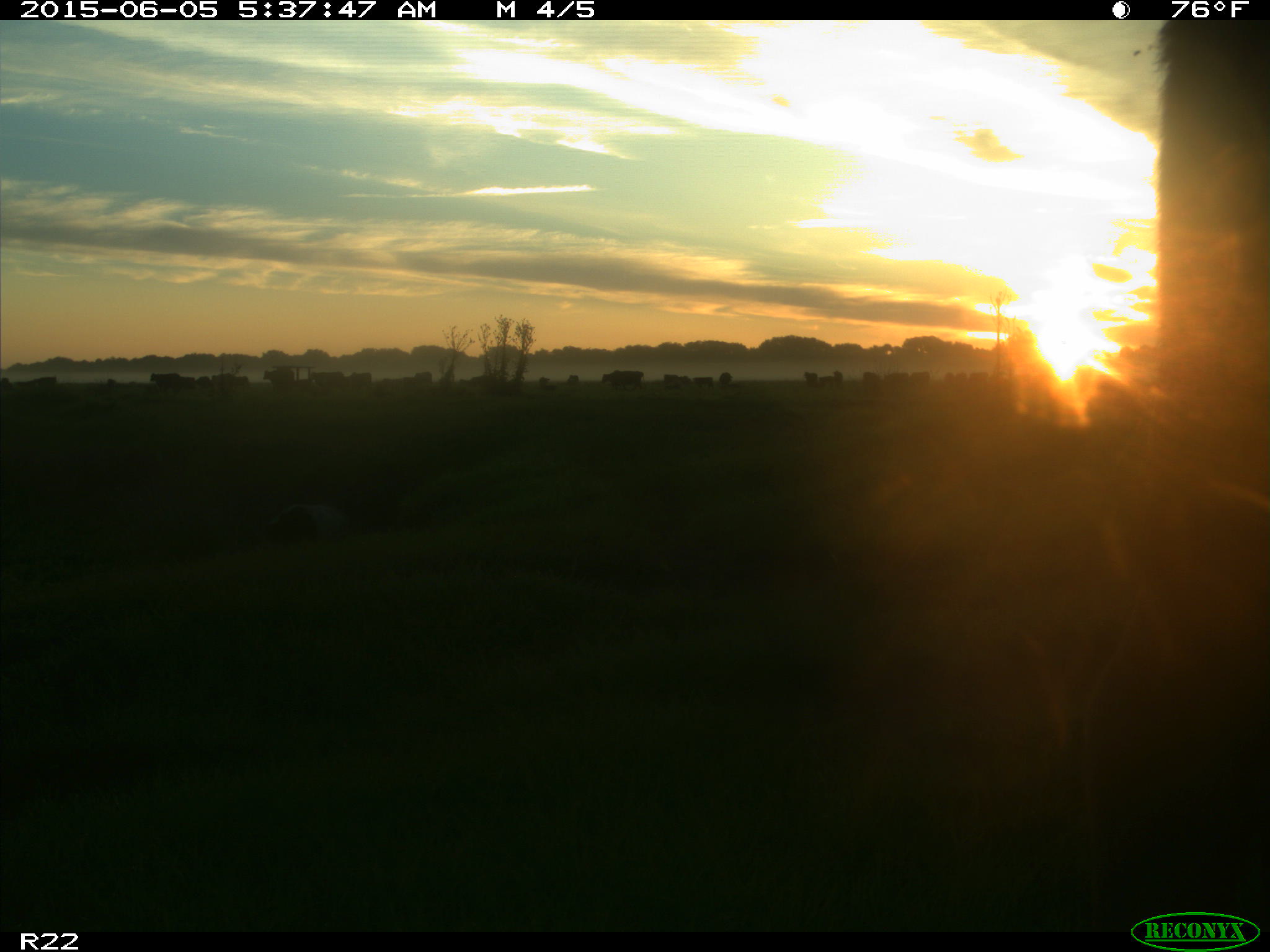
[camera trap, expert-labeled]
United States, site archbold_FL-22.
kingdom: Animalia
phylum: Chordata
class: Mammalia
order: Artiodactyla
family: Bovidae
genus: Bos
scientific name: Bos taurus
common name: domestic cow